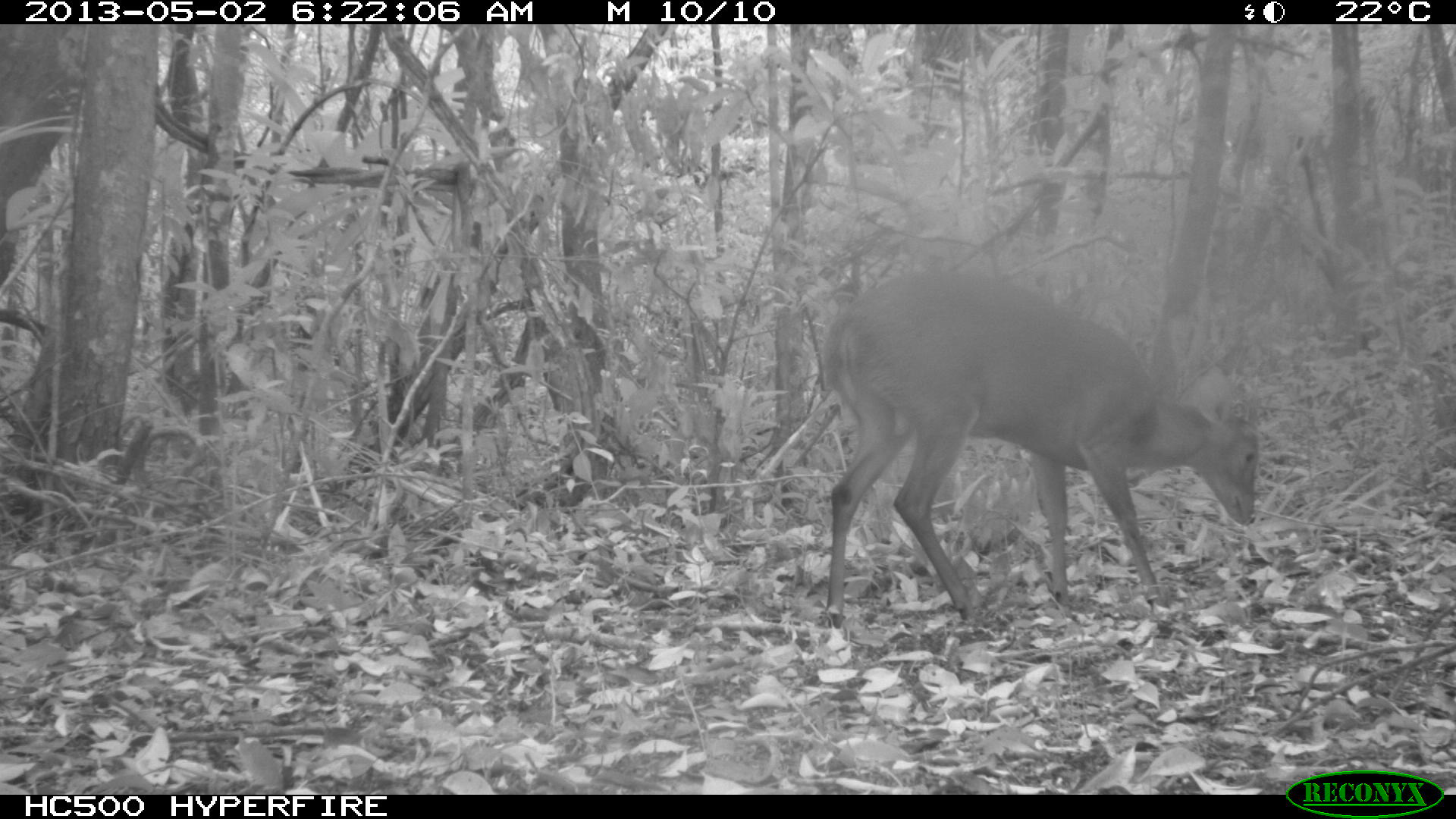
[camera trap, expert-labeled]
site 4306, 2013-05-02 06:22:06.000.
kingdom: Animalia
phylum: Chordata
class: Mammalia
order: Artiodactyla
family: Cervidae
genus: Mazama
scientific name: Mazama temama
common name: central american red brocket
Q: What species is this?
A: Mazama temama (central american red brocket).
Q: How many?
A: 1.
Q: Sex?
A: Male.